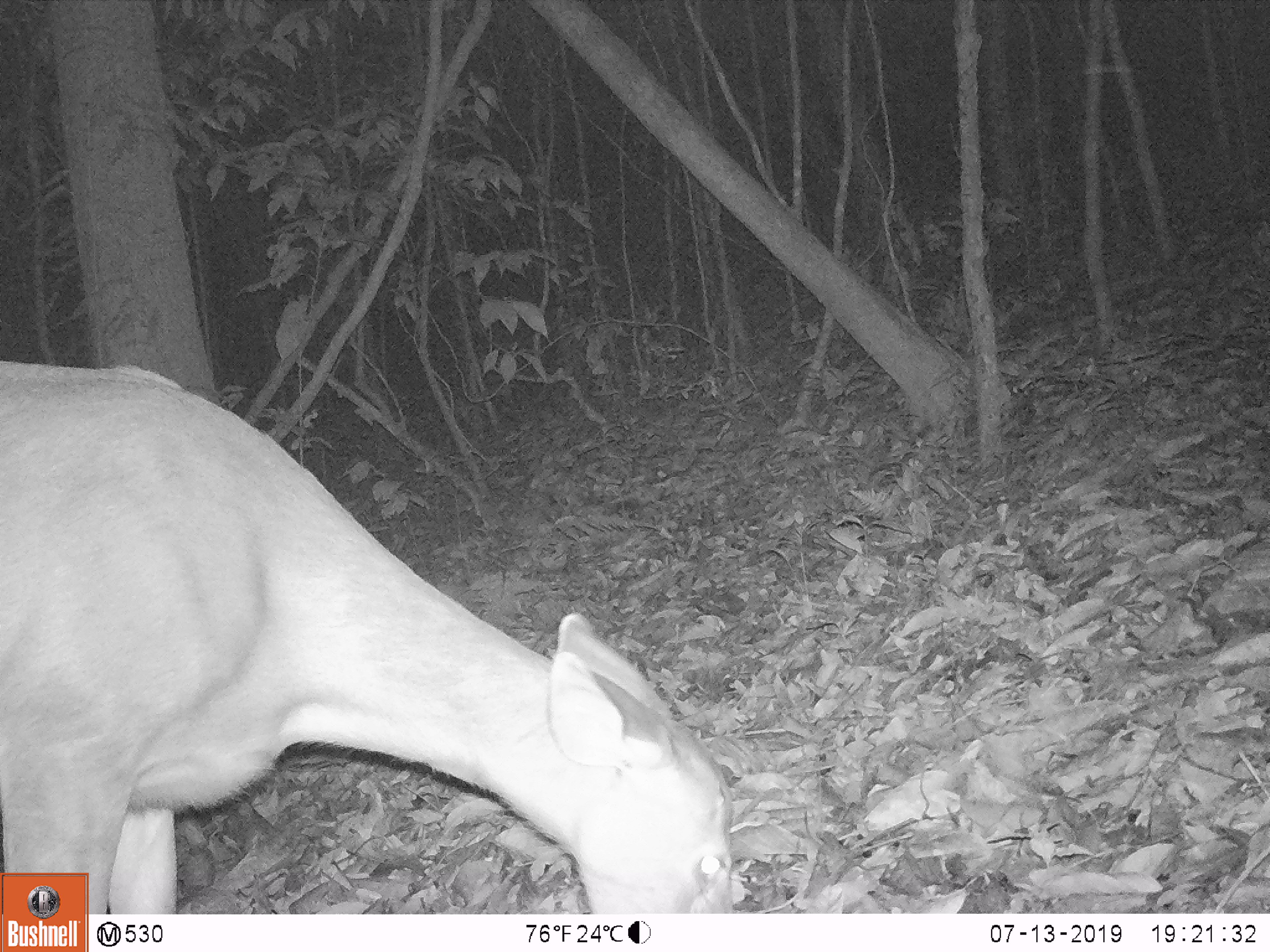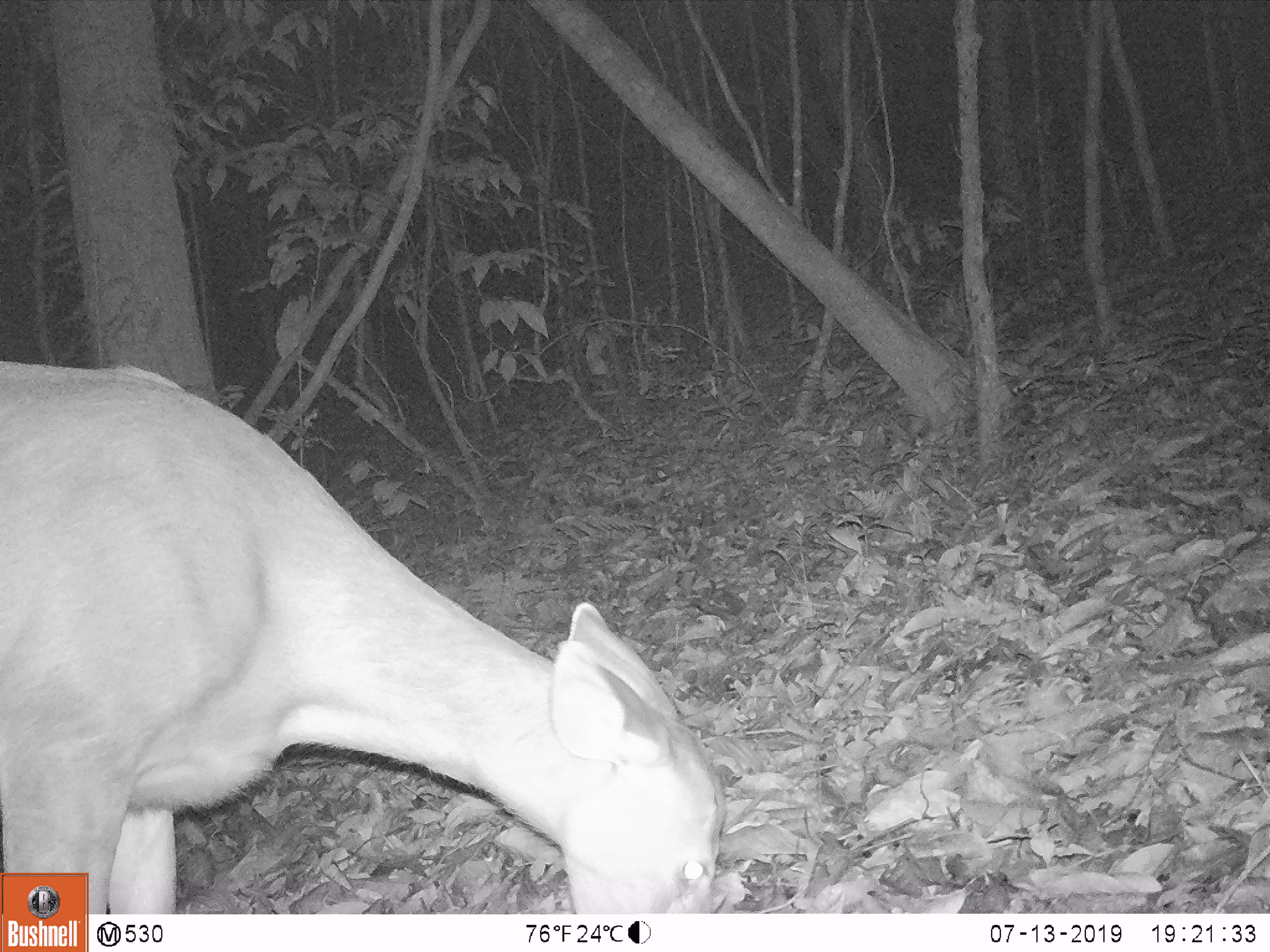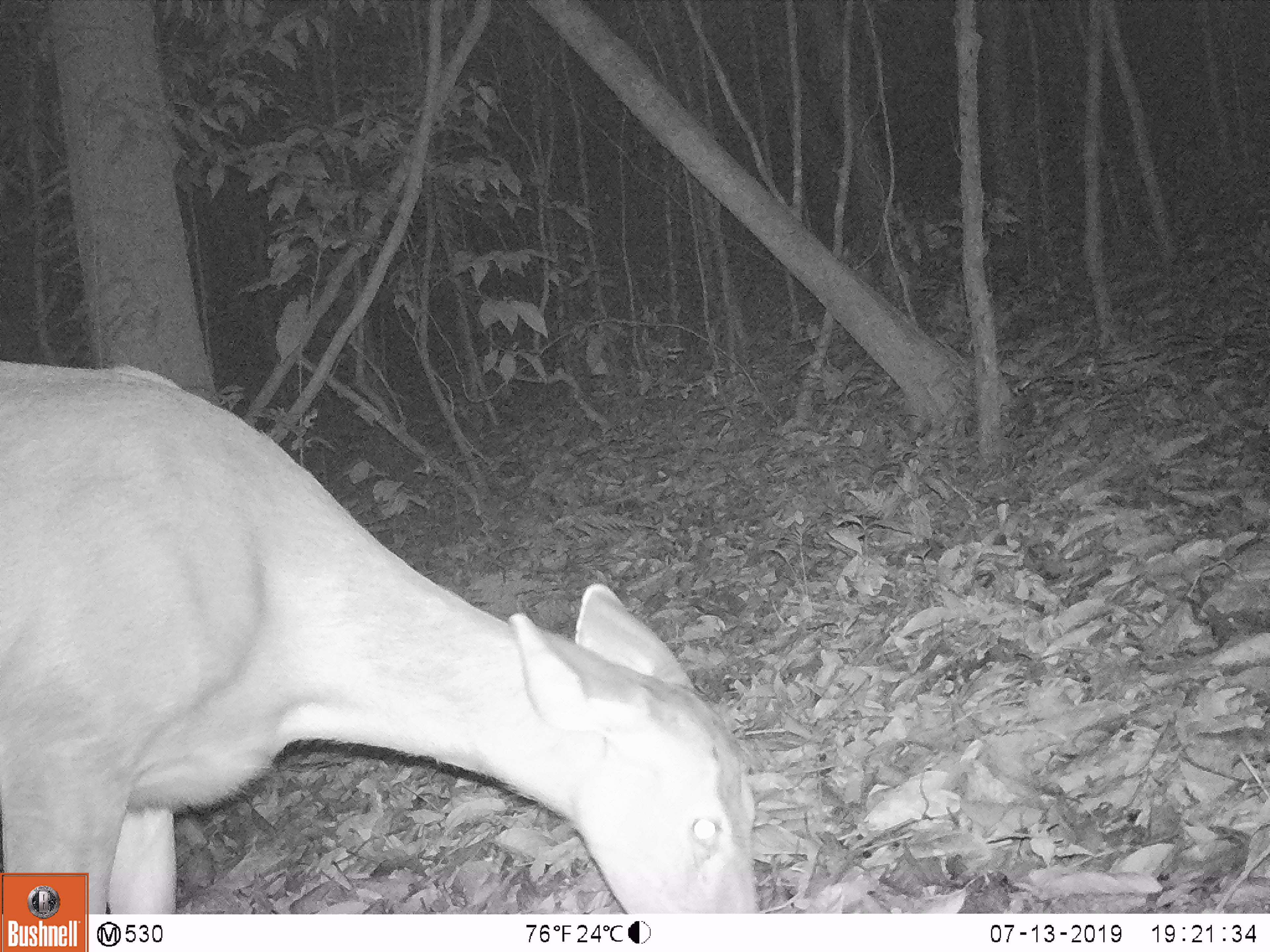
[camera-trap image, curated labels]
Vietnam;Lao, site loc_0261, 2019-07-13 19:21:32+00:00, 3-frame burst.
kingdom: Animalia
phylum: Chordata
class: Mammalia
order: Artiodactyla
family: Cervidae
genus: Rusa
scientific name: Rusa unicolor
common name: sambar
Sambar (Rusa unicolor). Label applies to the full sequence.